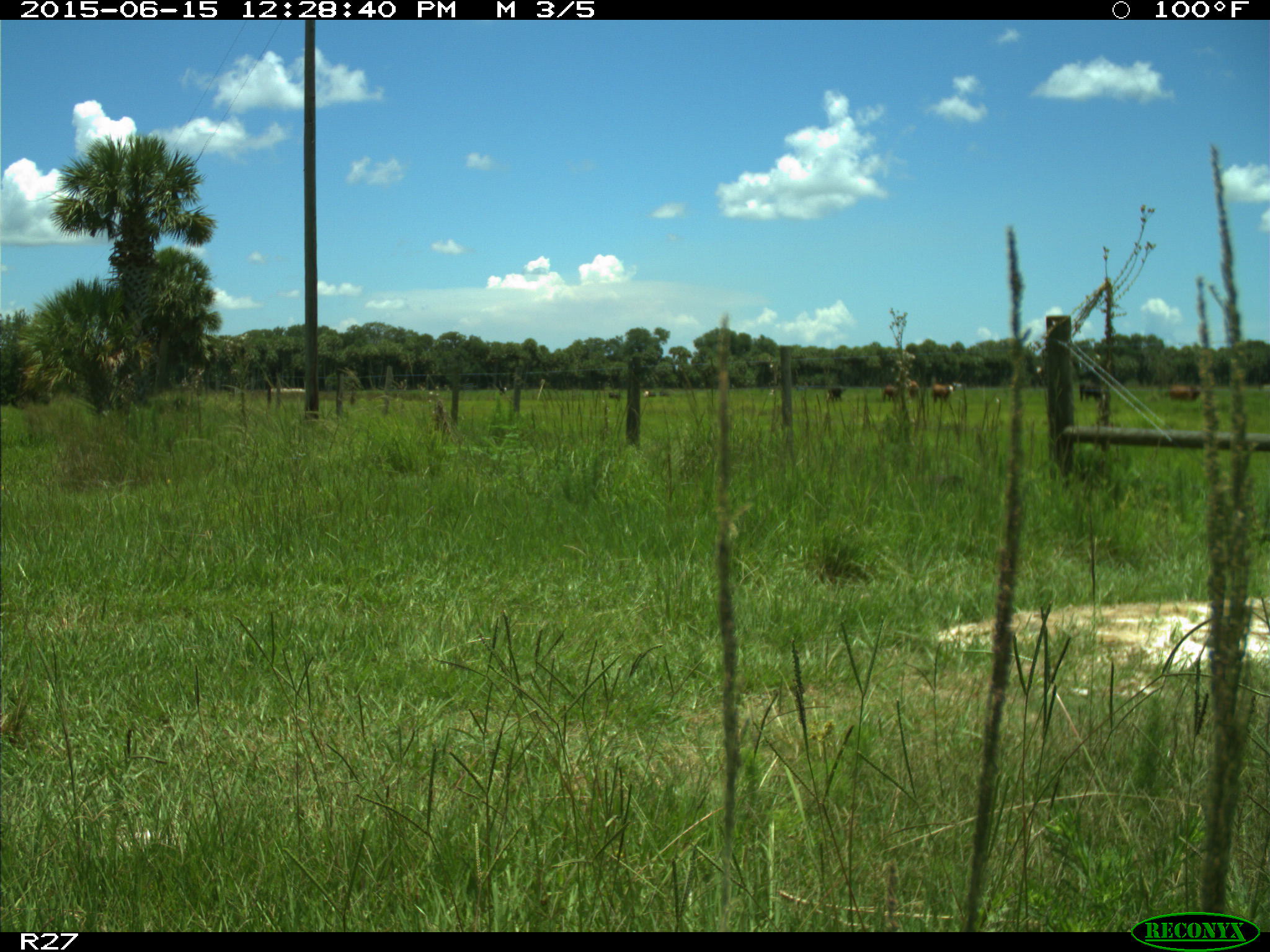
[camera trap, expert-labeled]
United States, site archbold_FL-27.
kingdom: Animalia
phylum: Chordata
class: Mammalia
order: Artiodactyla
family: Bovidae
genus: Bos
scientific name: Bos taurus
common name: domestic cow